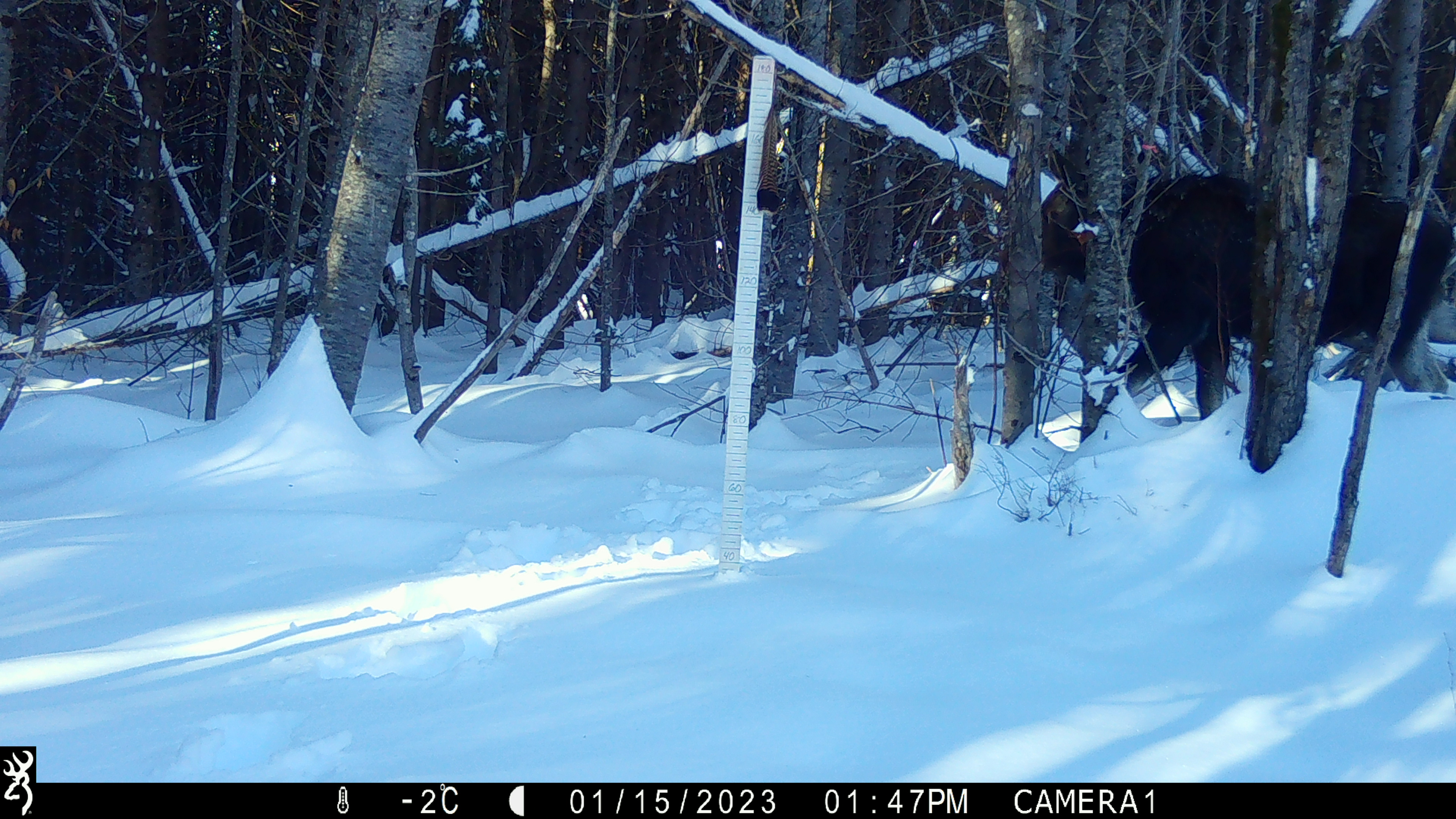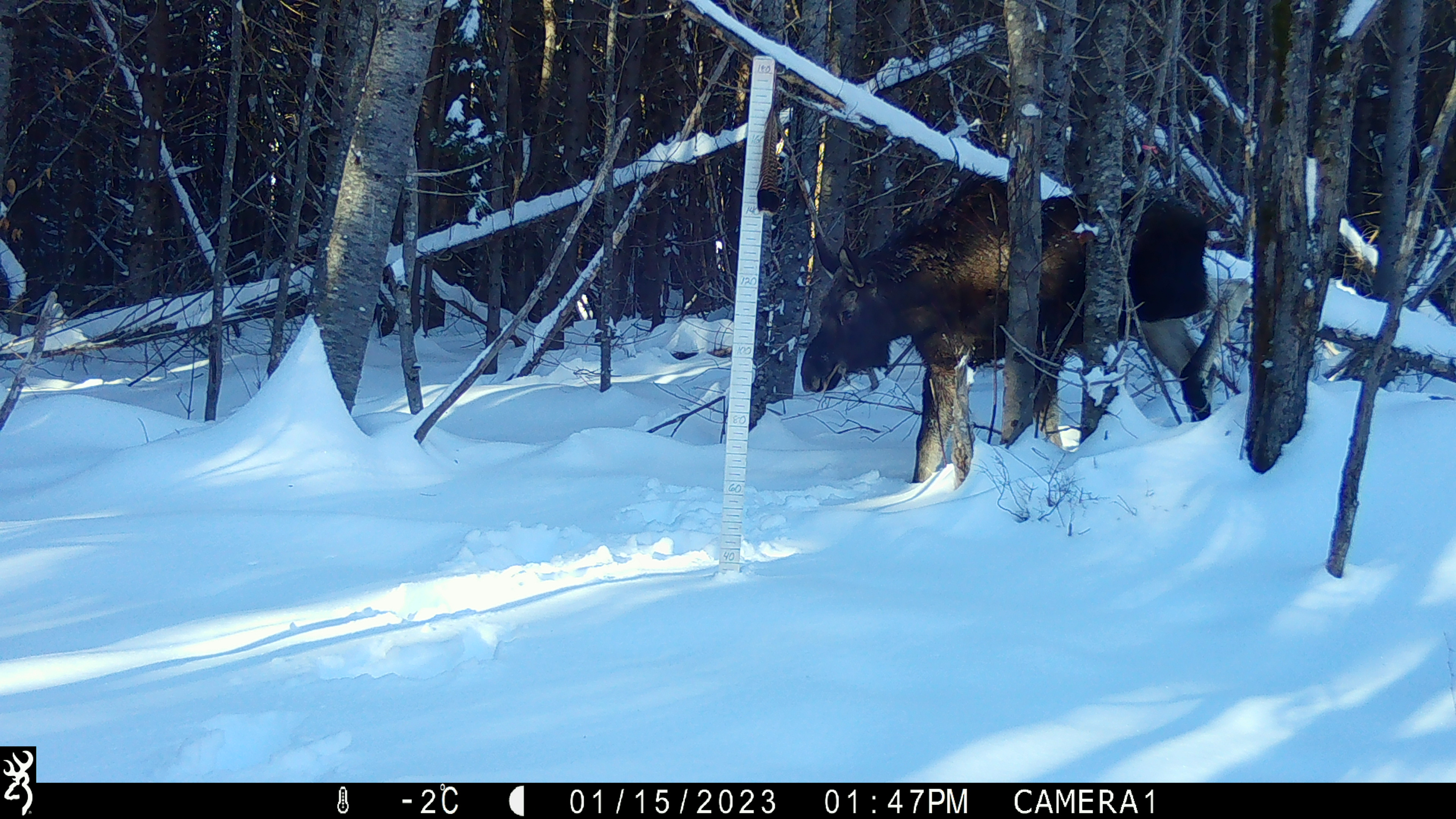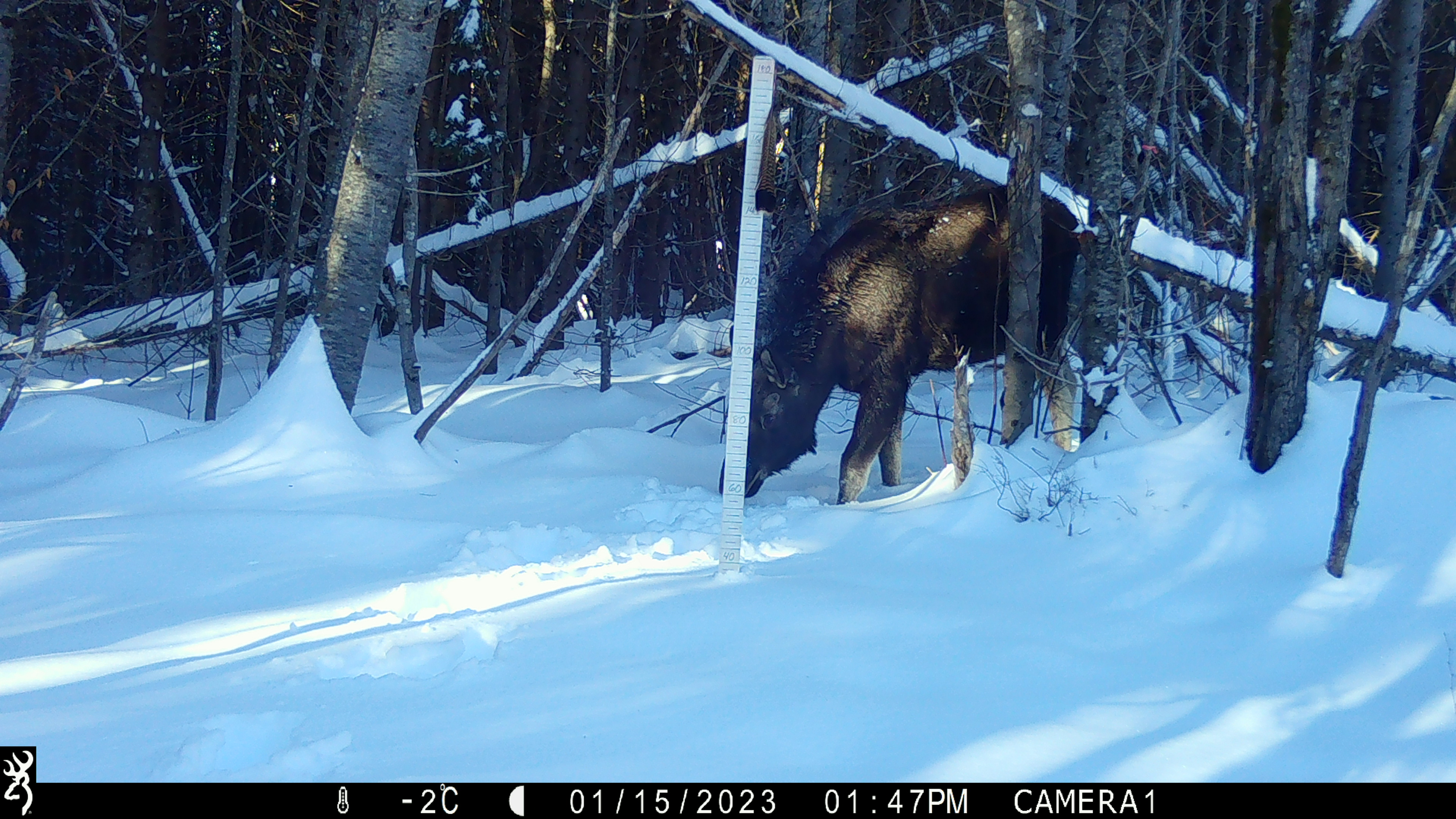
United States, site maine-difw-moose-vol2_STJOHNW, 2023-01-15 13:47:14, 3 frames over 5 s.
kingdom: Animalia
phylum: Chordata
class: Mammalia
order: Artiodactyla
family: Cervidae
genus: Alces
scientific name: Alces alces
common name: moose